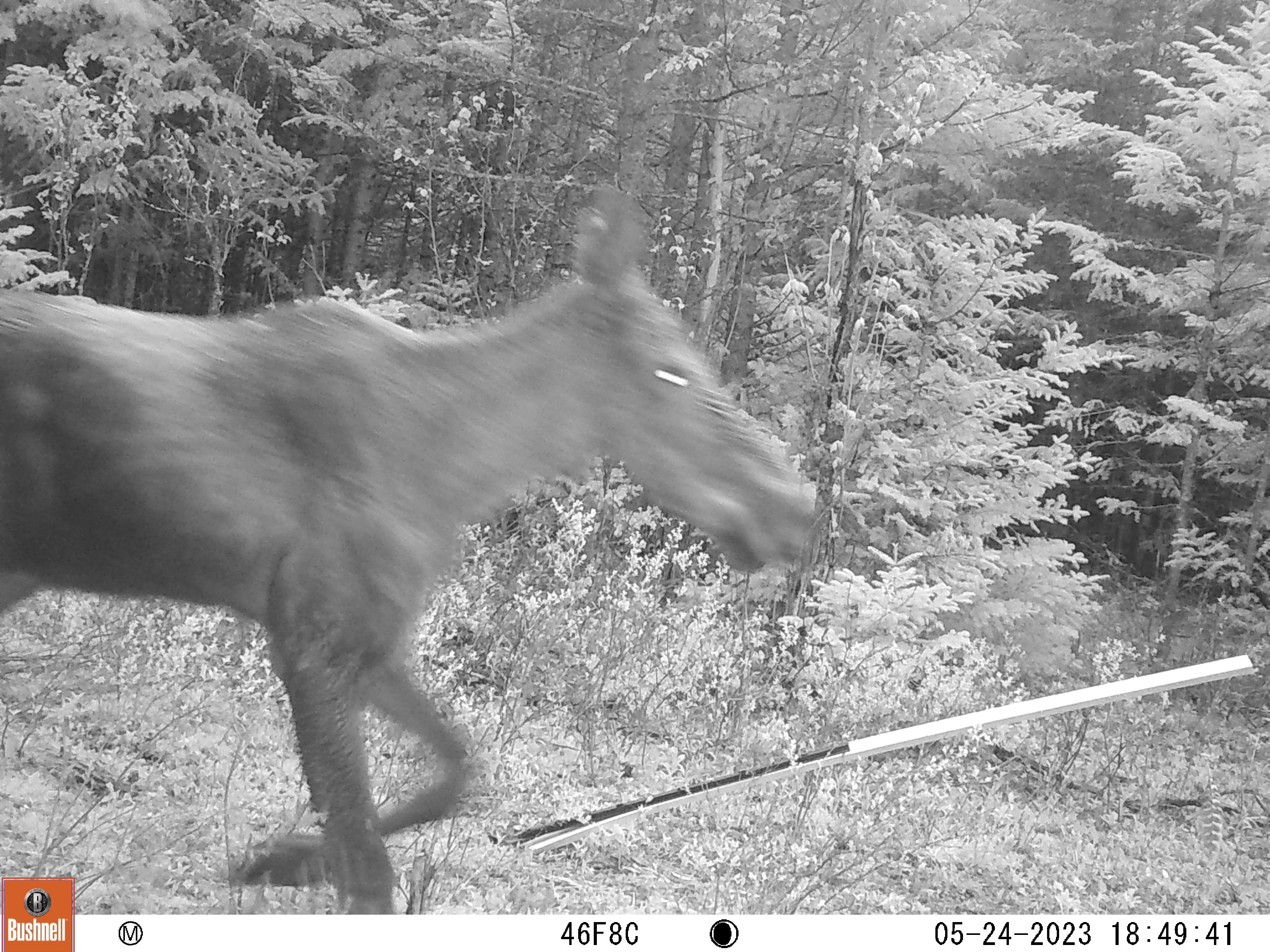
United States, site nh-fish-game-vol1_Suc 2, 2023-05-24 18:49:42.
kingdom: Animalia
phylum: Chordata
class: Mammalia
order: Artiodactyla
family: Cervidae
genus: Alces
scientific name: Alces alces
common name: moose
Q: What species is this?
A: Moose (Alces alces).